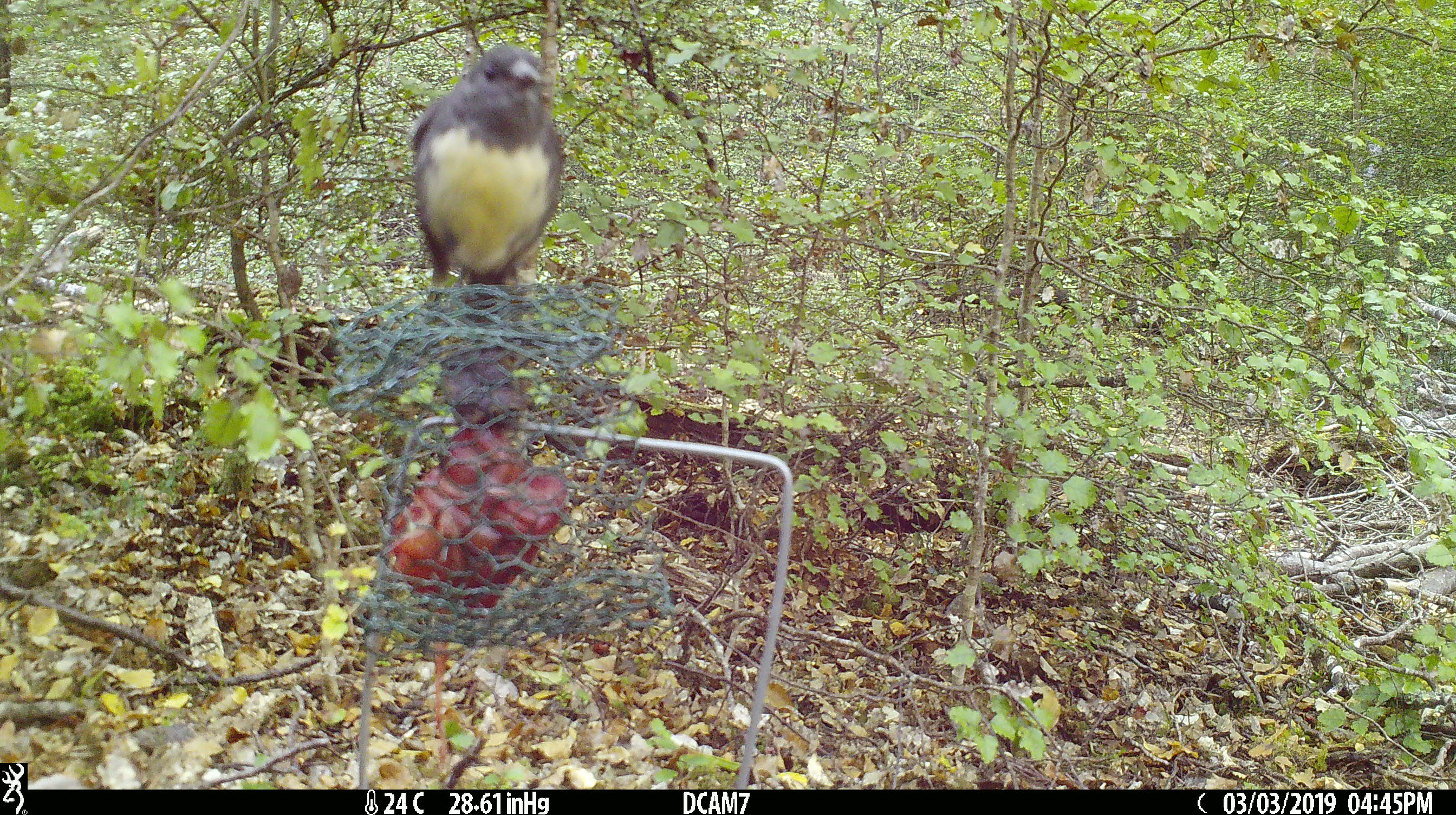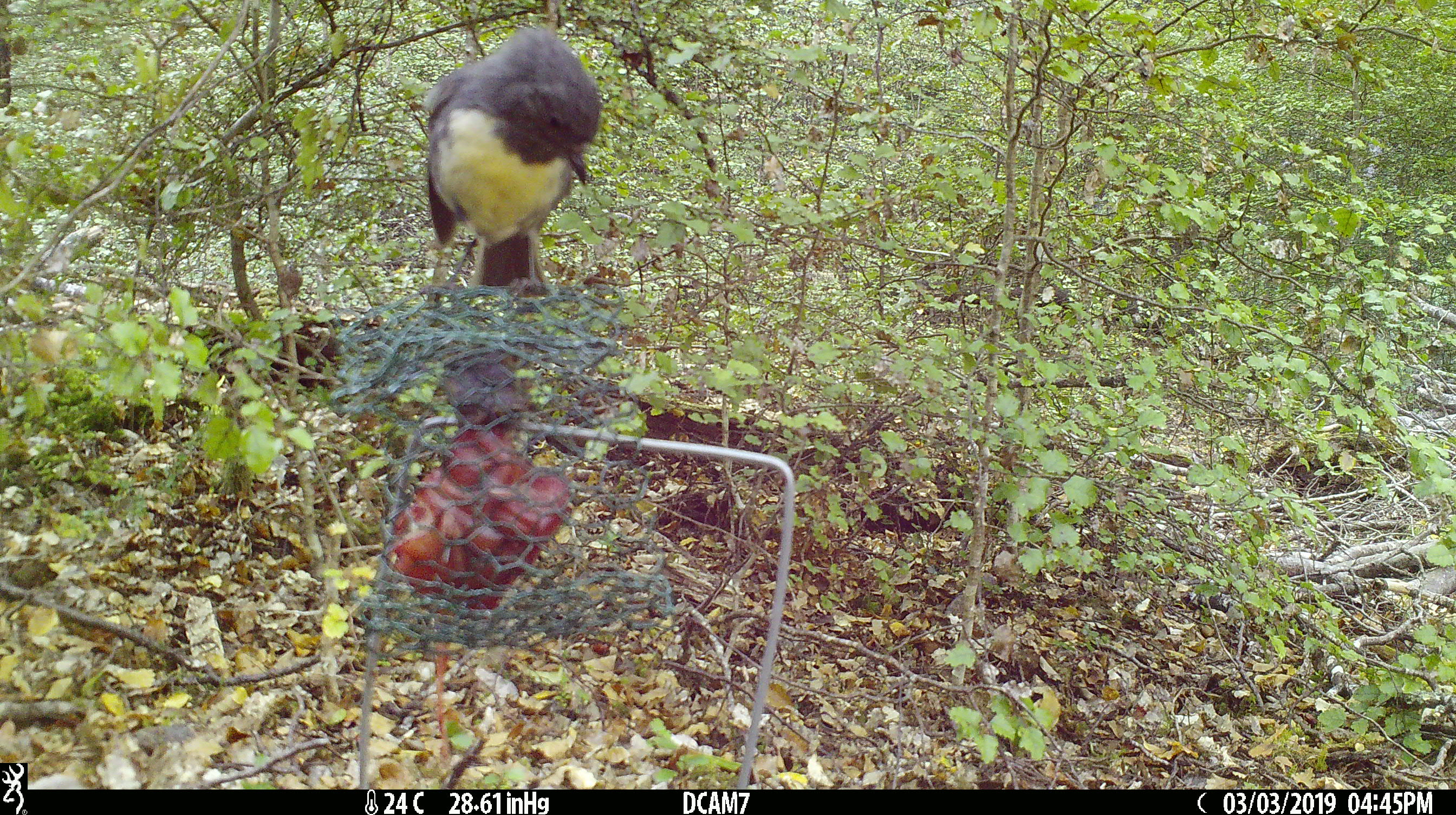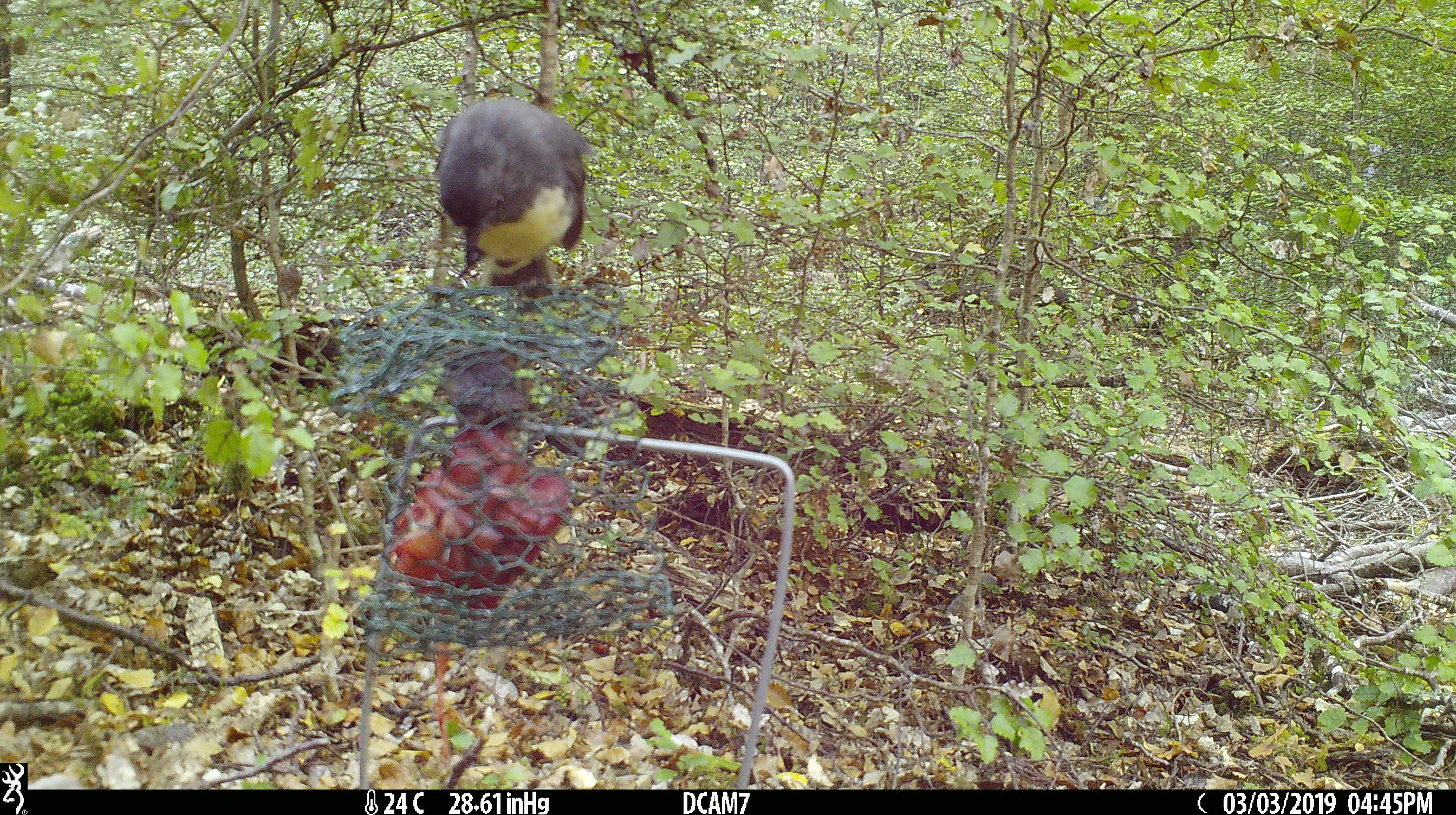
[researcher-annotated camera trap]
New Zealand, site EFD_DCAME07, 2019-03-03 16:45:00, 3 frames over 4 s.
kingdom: Animalia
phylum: Chordata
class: Aves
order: Passeriformes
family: Petroicidae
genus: Petroica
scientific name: Petroica australis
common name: new zealand robin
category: robin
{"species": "robin (new zealand robin) (Petroica australis)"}